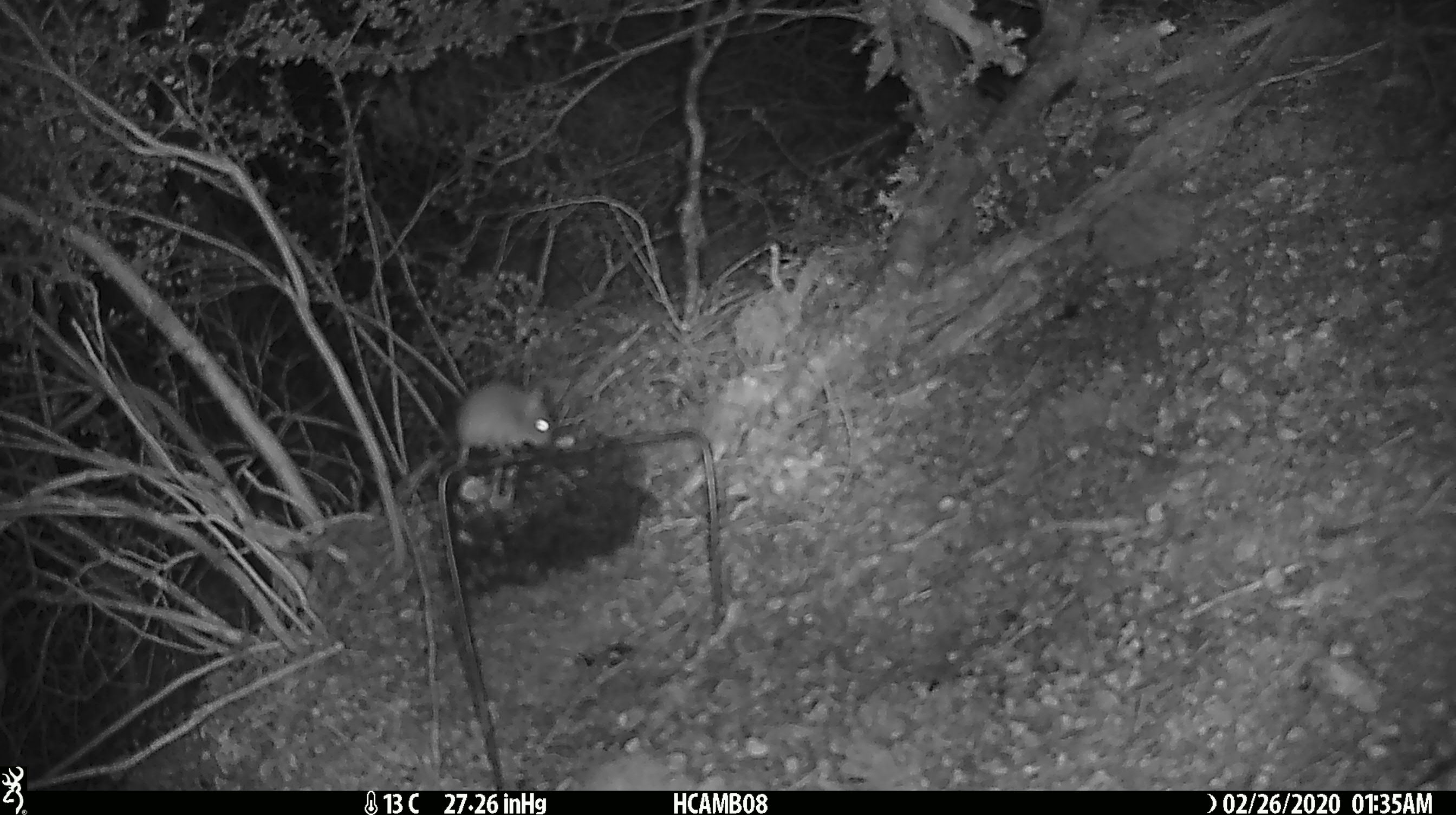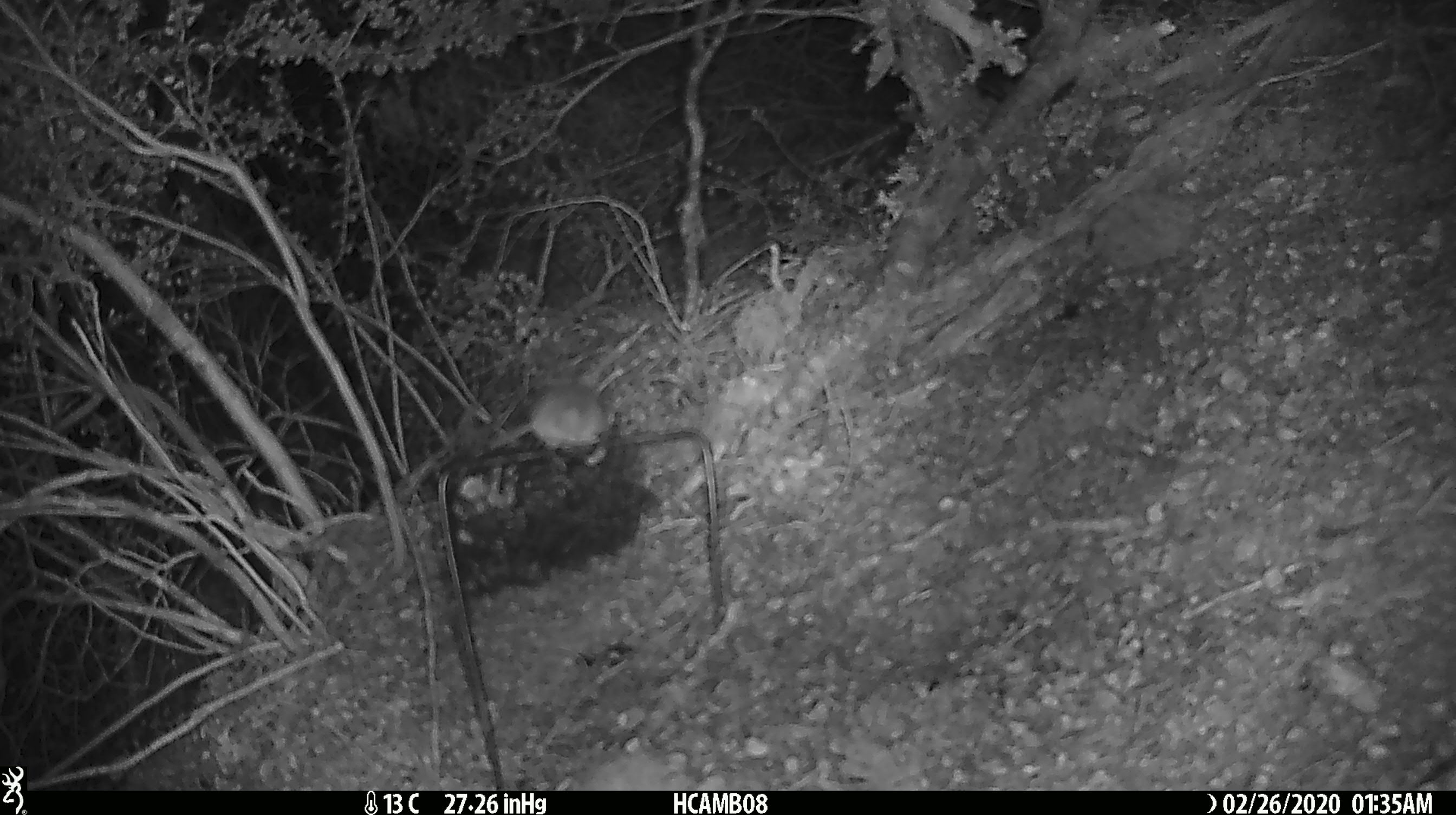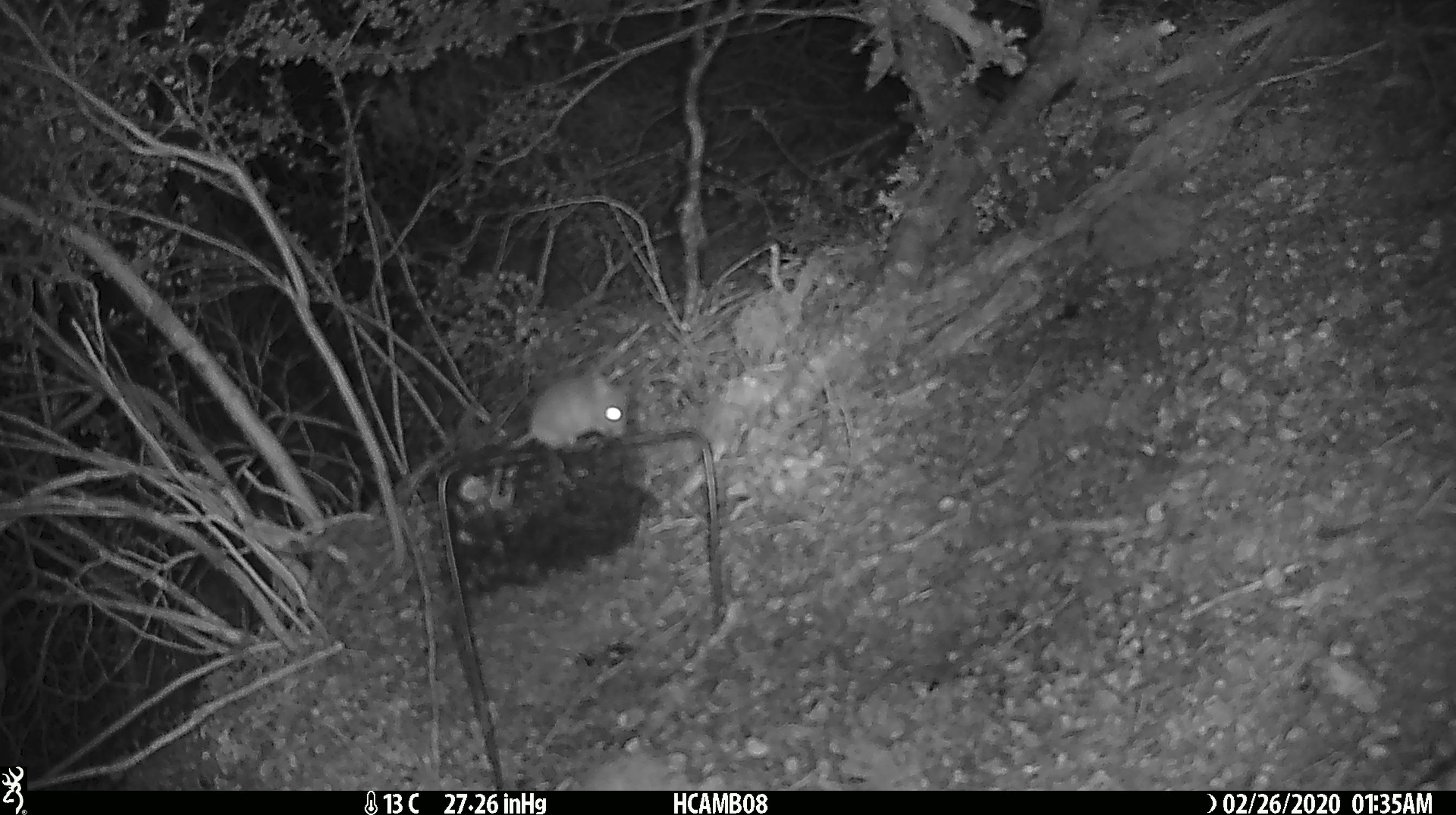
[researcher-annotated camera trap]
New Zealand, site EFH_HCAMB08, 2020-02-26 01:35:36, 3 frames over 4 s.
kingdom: Animalia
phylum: Chordata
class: Mammalia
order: Rodentia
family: Muridae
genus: Mus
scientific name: Mus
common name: mouse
Mouse (Mus).